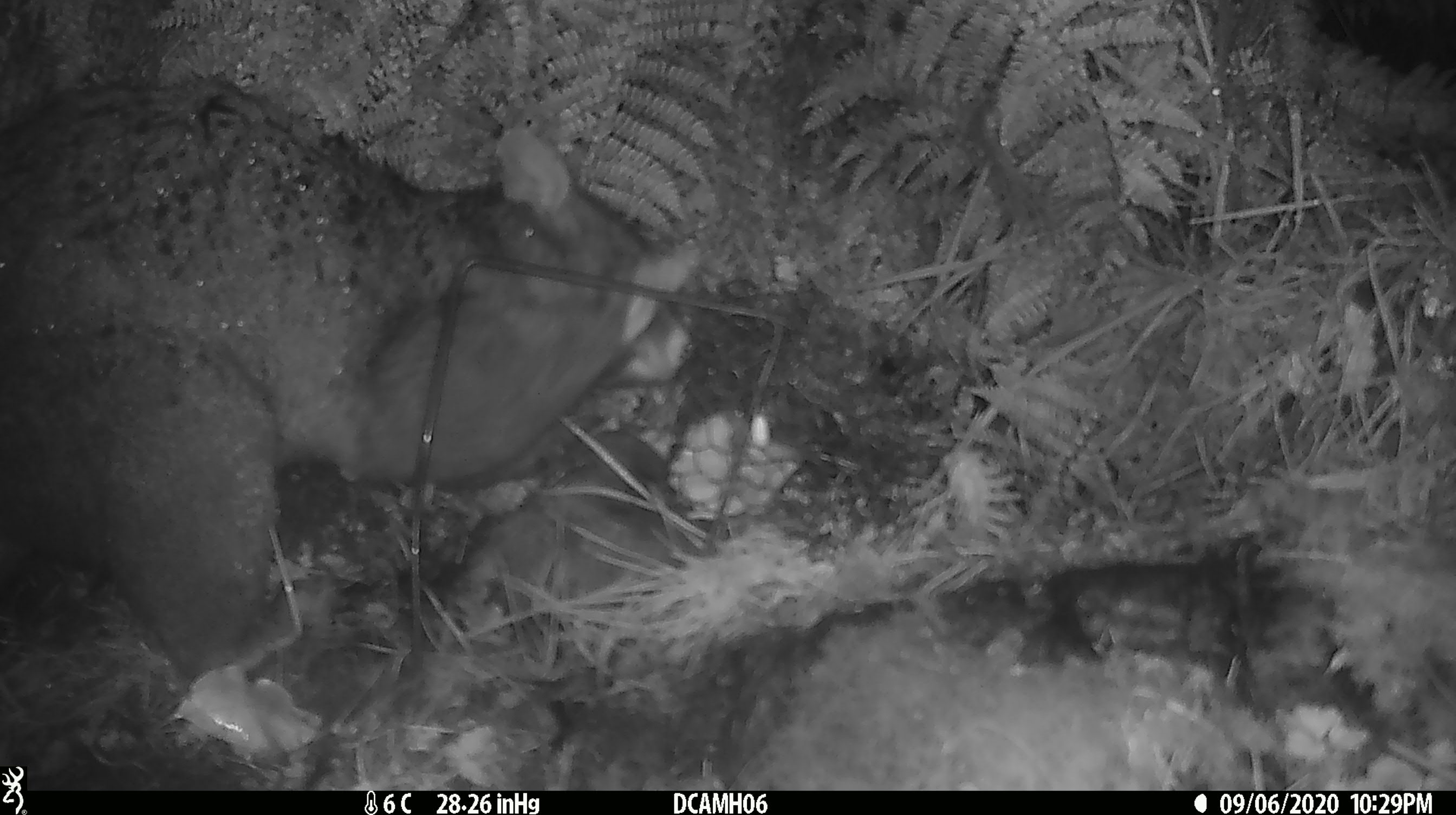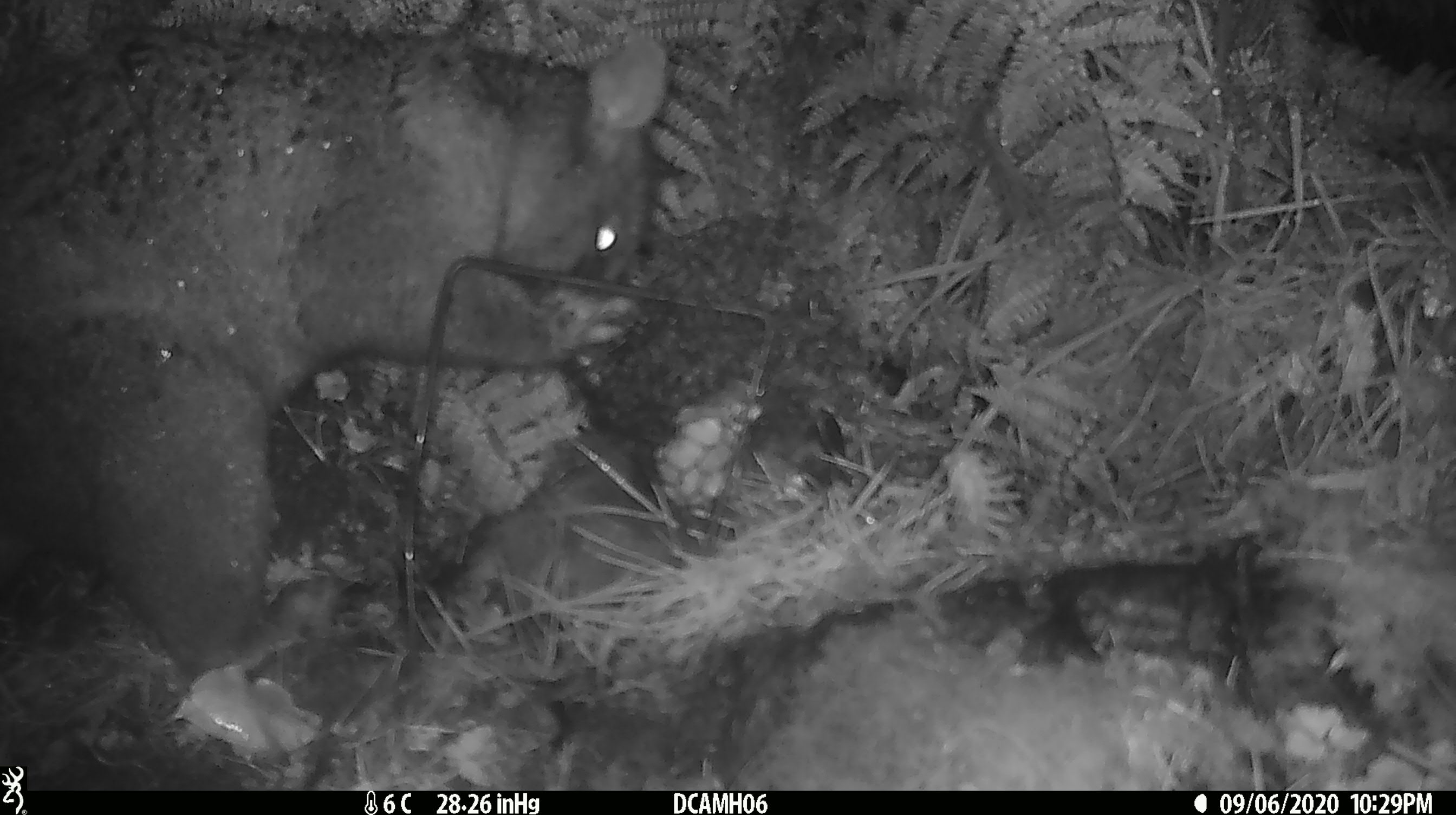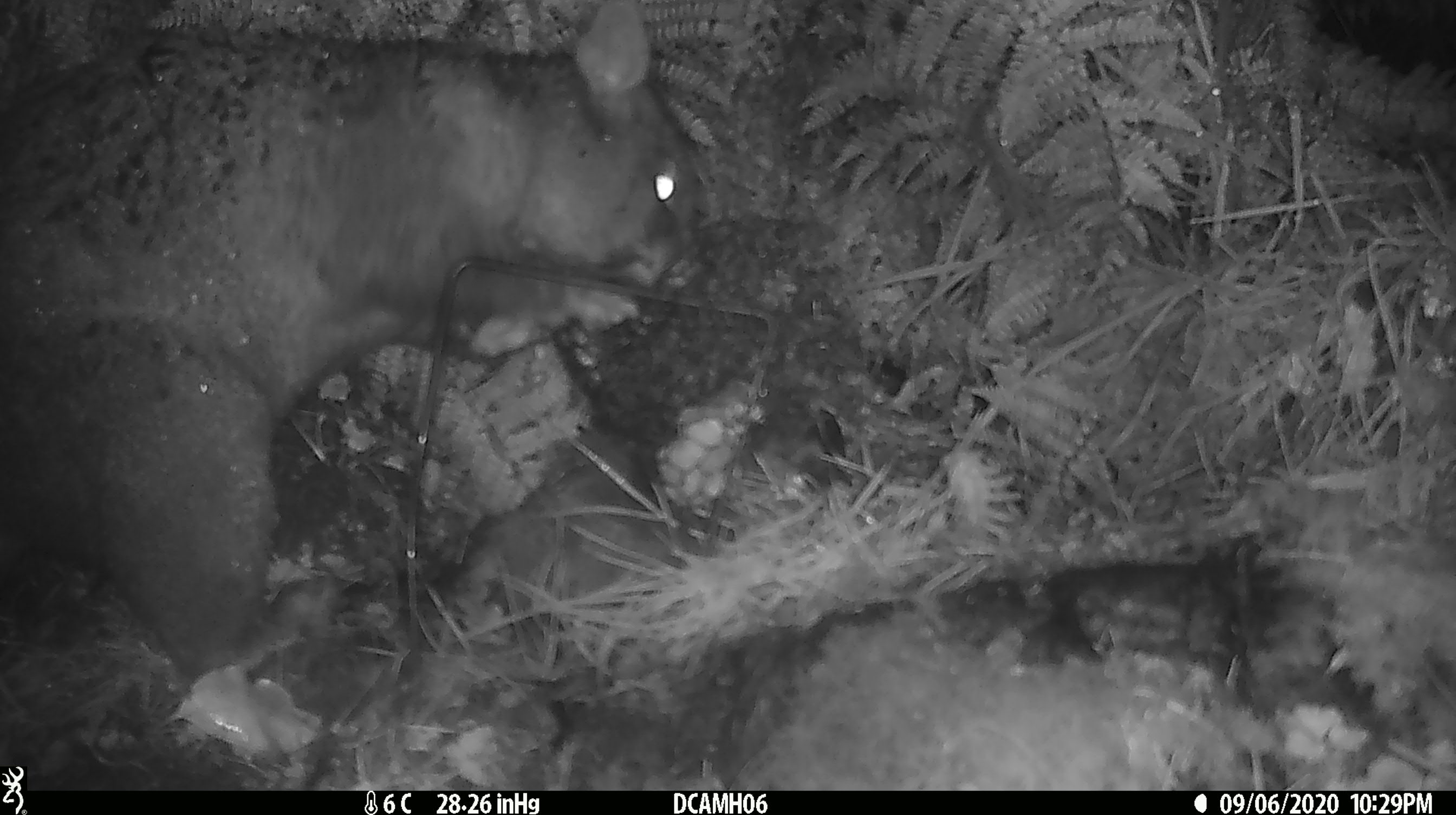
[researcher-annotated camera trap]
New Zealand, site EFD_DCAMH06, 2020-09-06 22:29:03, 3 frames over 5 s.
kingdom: Animalia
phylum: Chordata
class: Mammalia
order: Diprotodontia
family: Phalangeridae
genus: Trichosurus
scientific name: Trichosurus vulpecula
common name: common brushtail possum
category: possum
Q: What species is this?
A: Possum (common brushtail possum) (Trichosurus vulpecula).